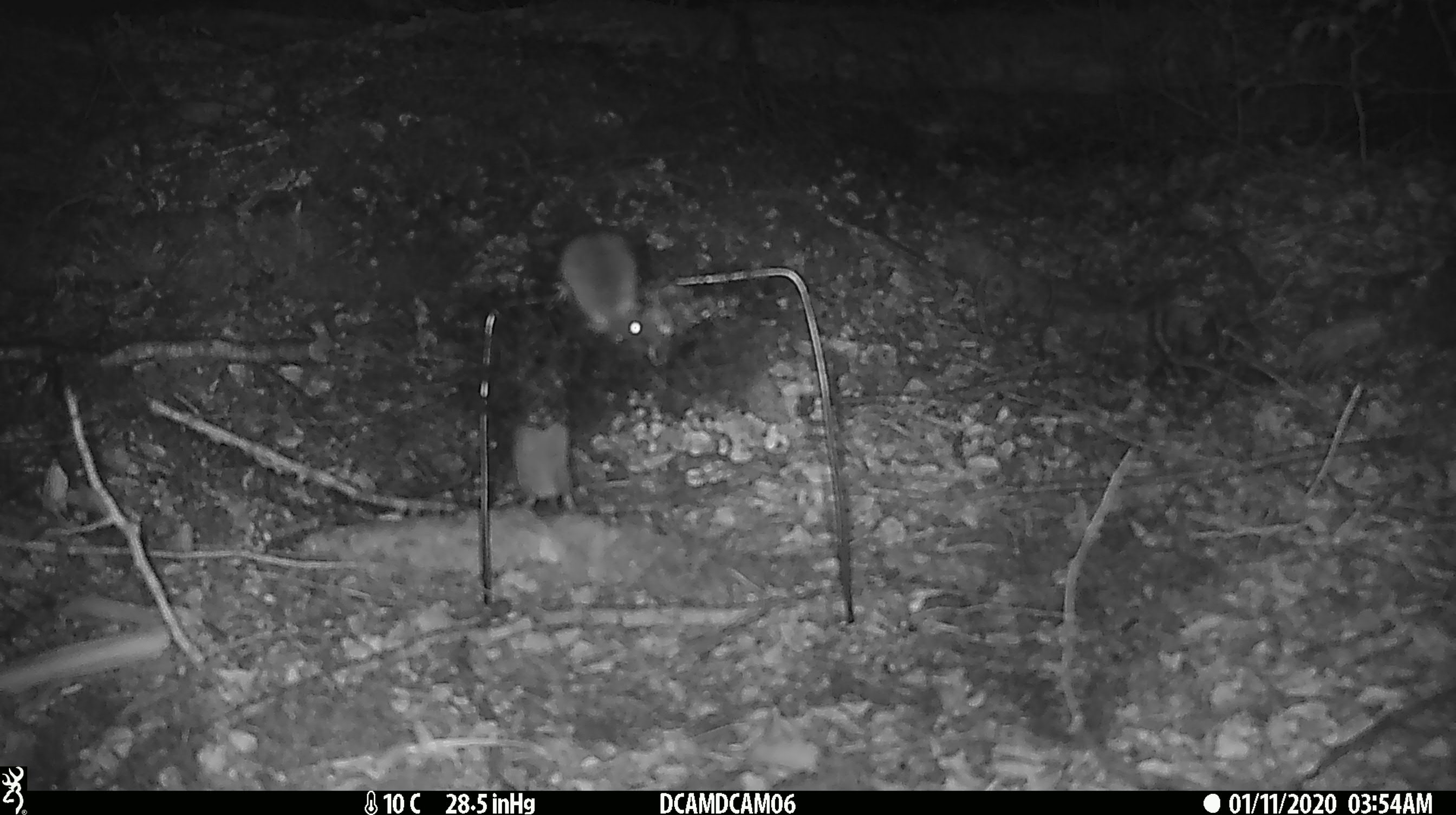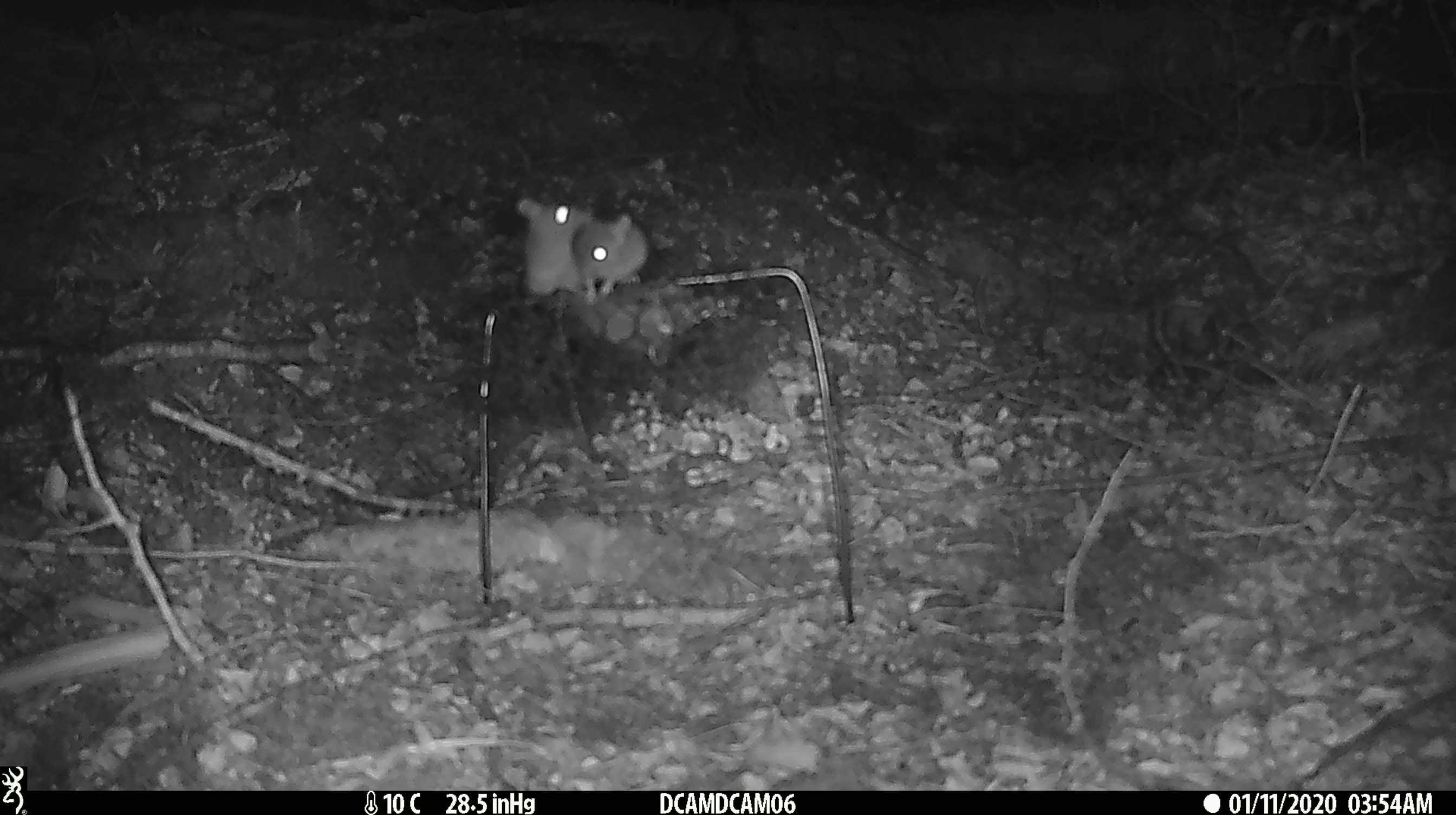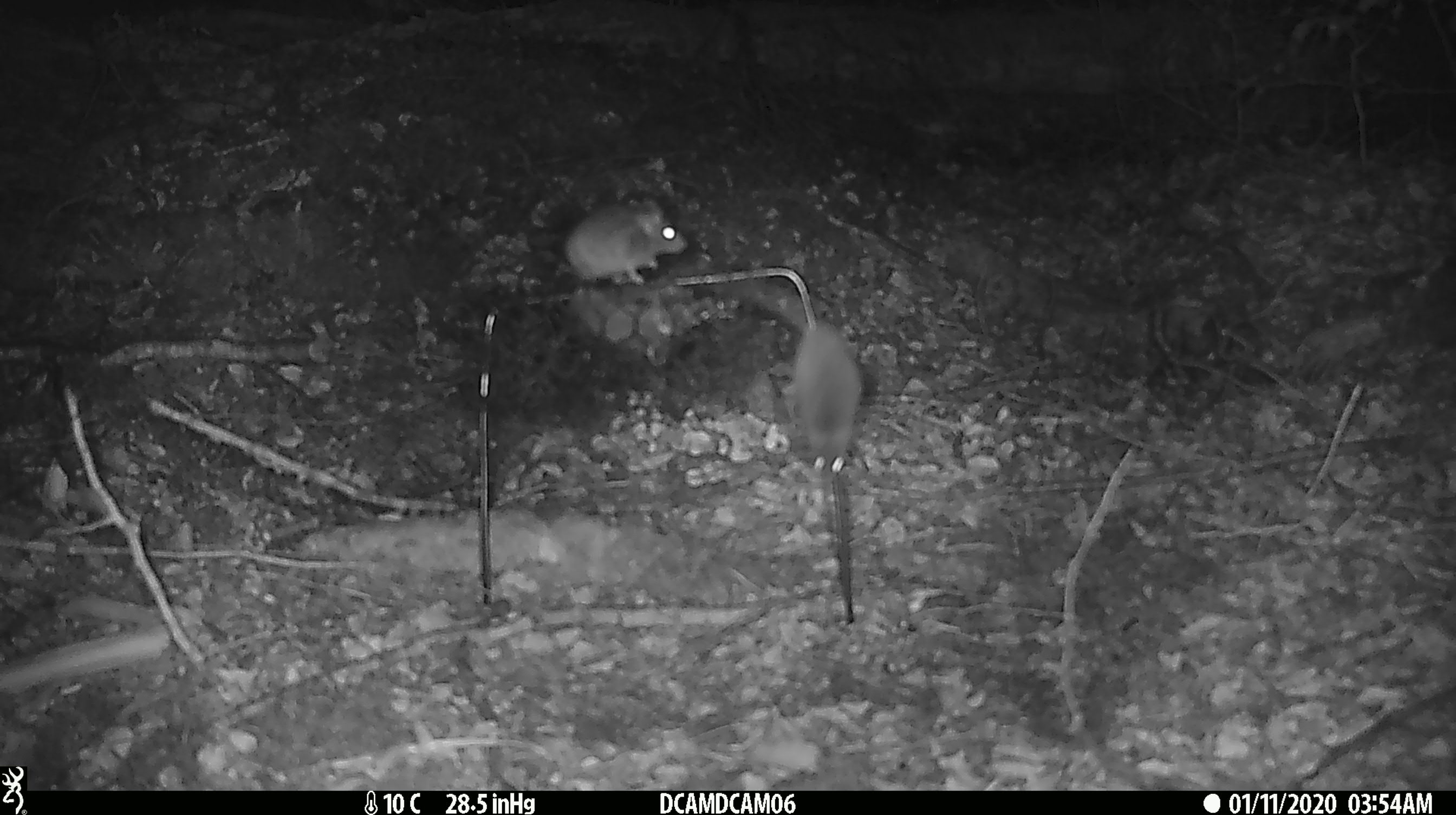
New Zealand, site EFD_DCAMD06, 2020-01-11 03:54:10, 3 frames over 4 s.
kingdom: Animalia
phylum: Chordata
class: Mammalia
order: Rodentia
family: Muridae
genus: Mus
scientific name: Mus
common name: mouse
Mouse (Mus).